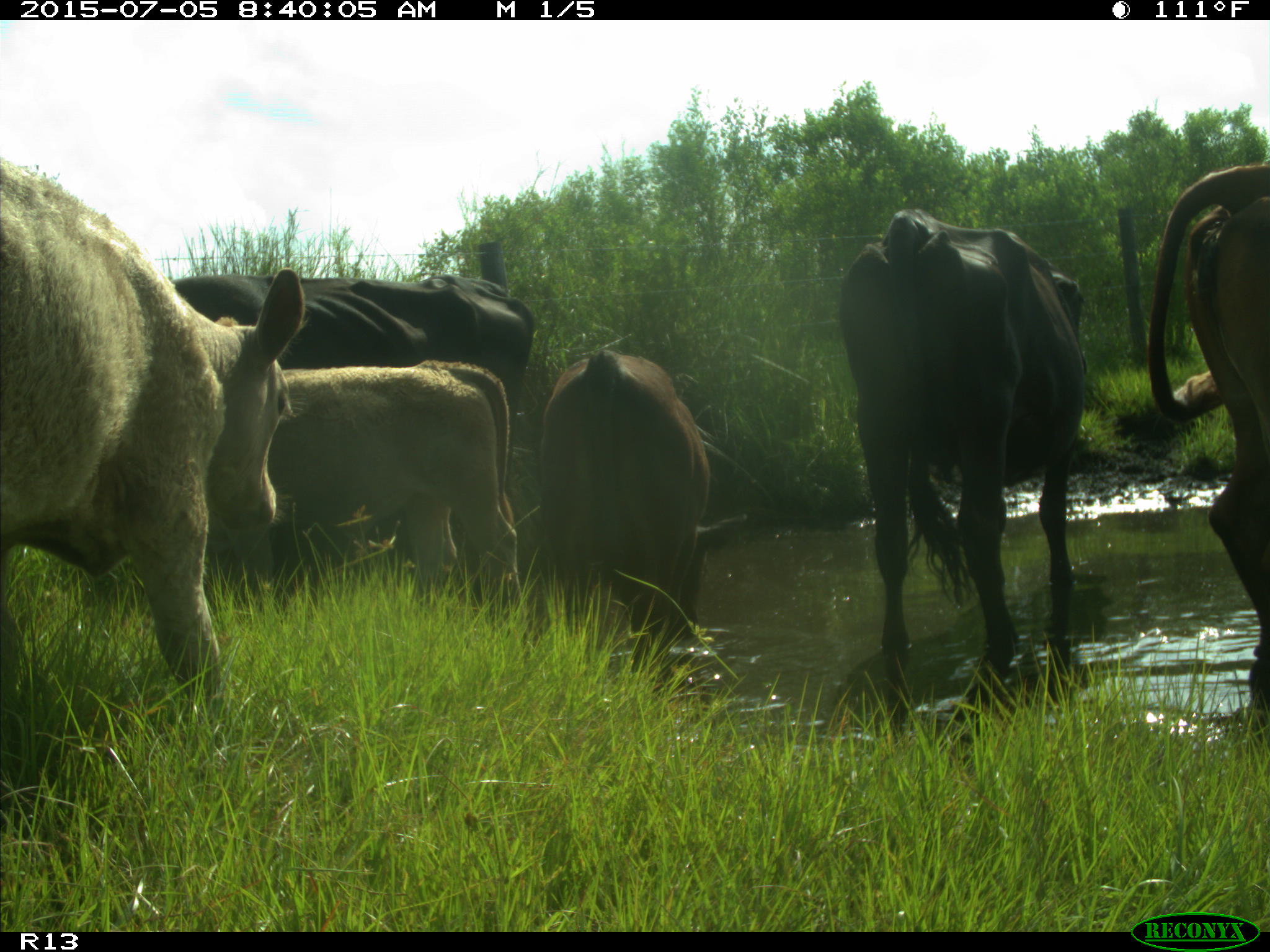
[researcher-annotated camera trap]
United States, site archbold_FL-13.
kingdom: Animalia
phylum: Chordata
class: Mammalia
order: Artiodactyla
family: Bovidae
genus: Bos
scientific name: Bos taurus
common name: domestic cow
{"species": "Bos taurus (domestic cow)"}